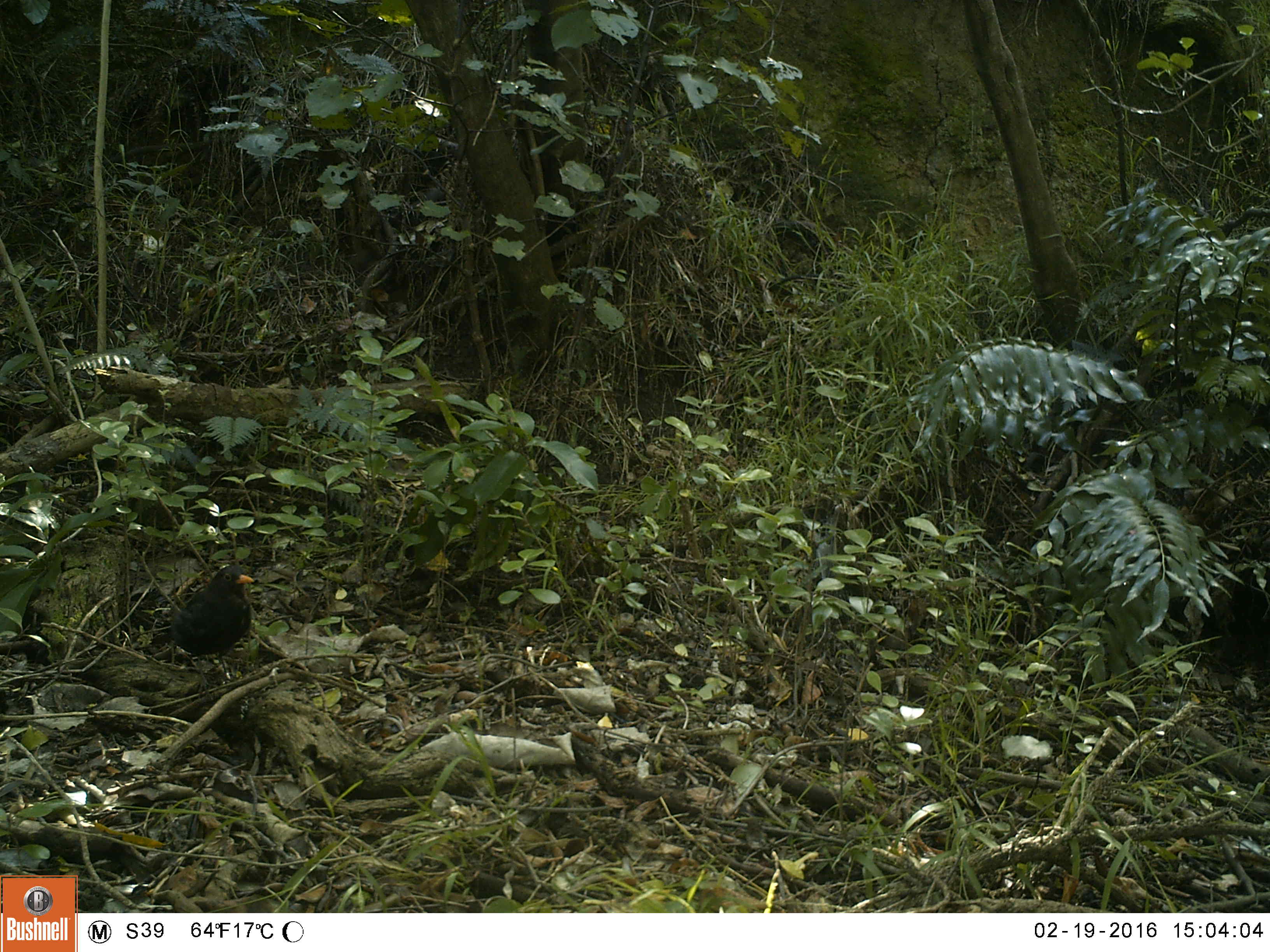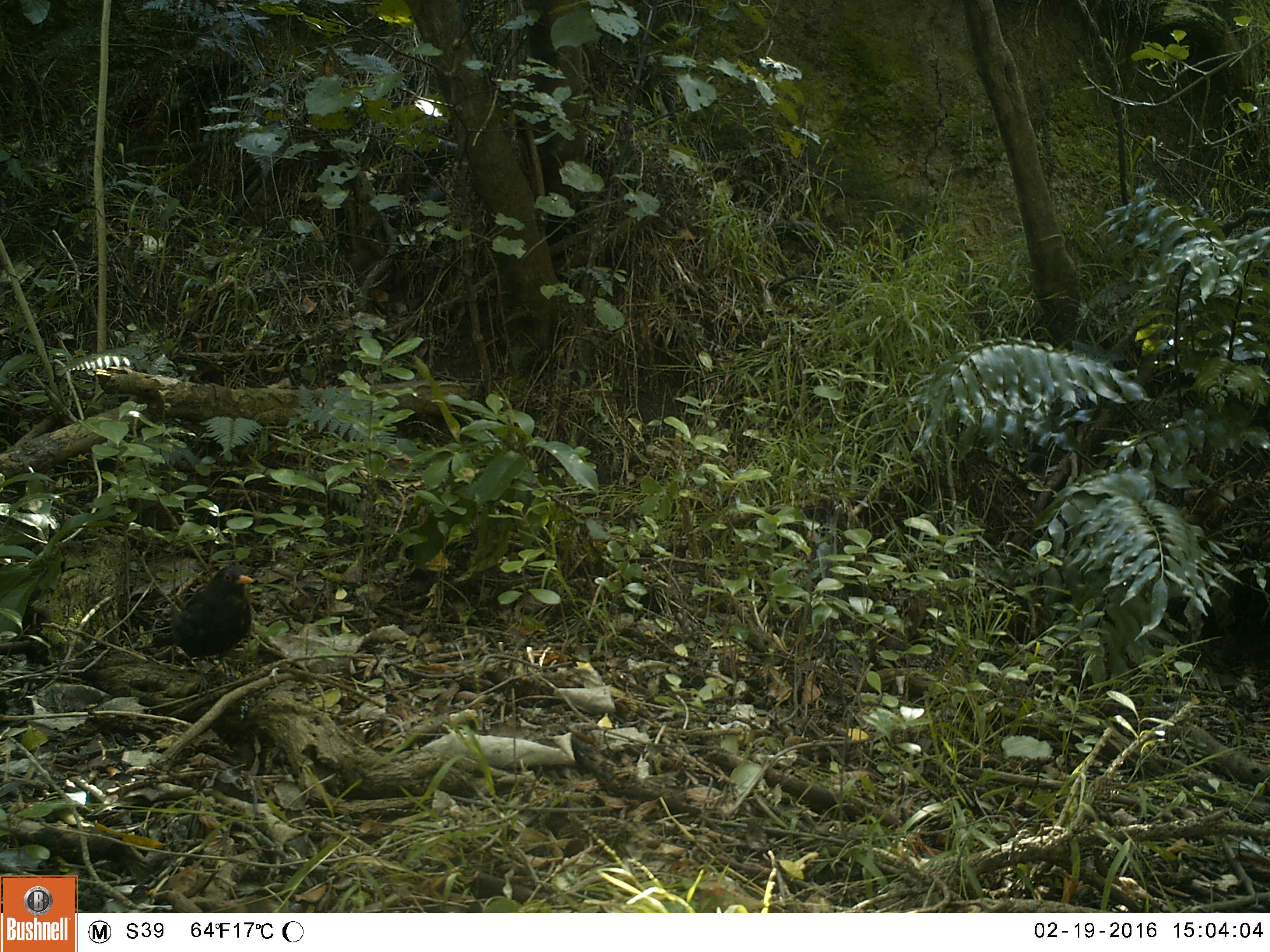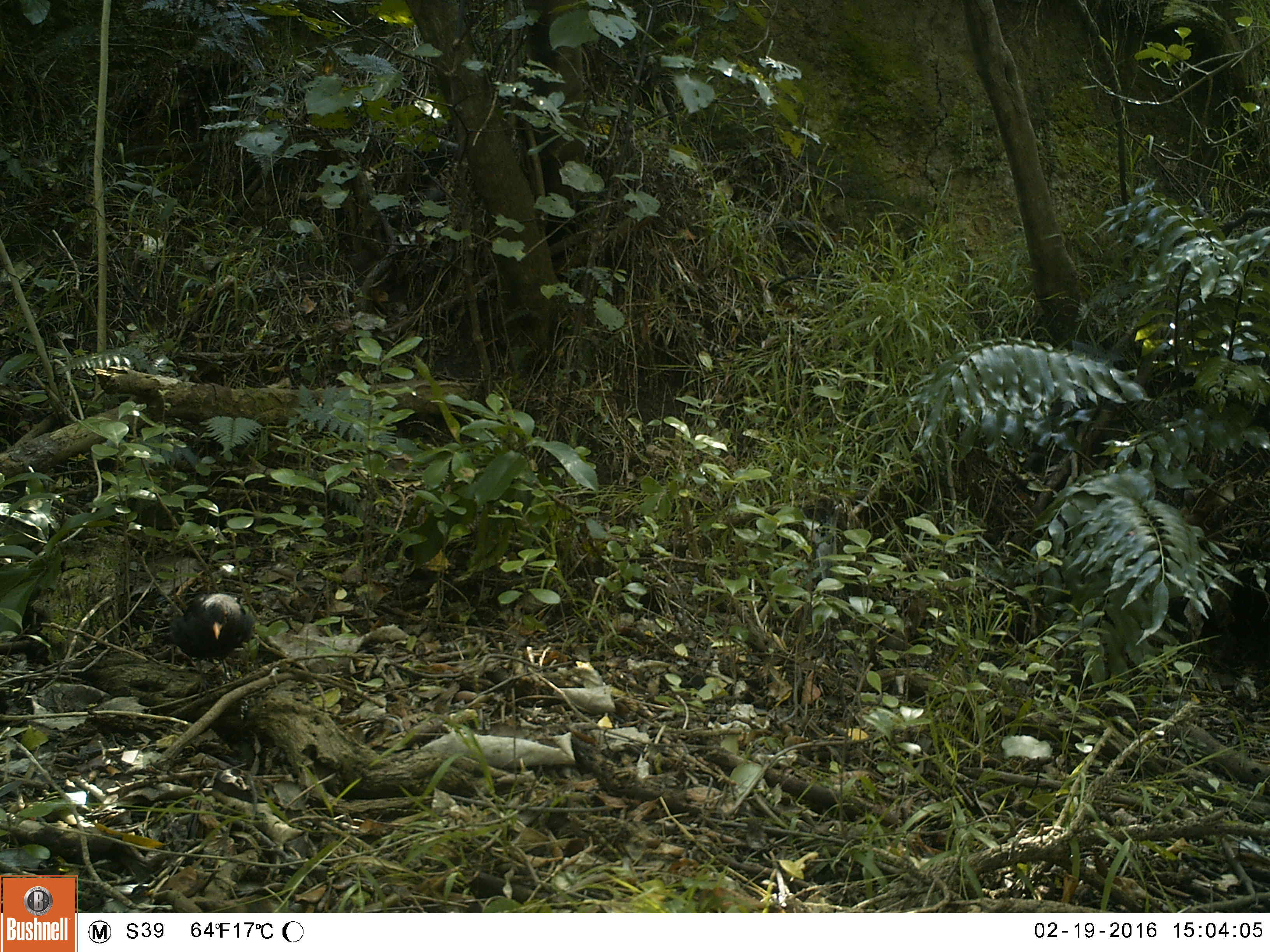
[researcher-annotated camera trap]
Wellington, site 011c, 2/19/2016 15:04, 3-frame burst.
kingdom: Animalia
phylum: Chordata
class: Aves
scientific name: Aves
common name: bird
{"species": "bird (Aves)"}